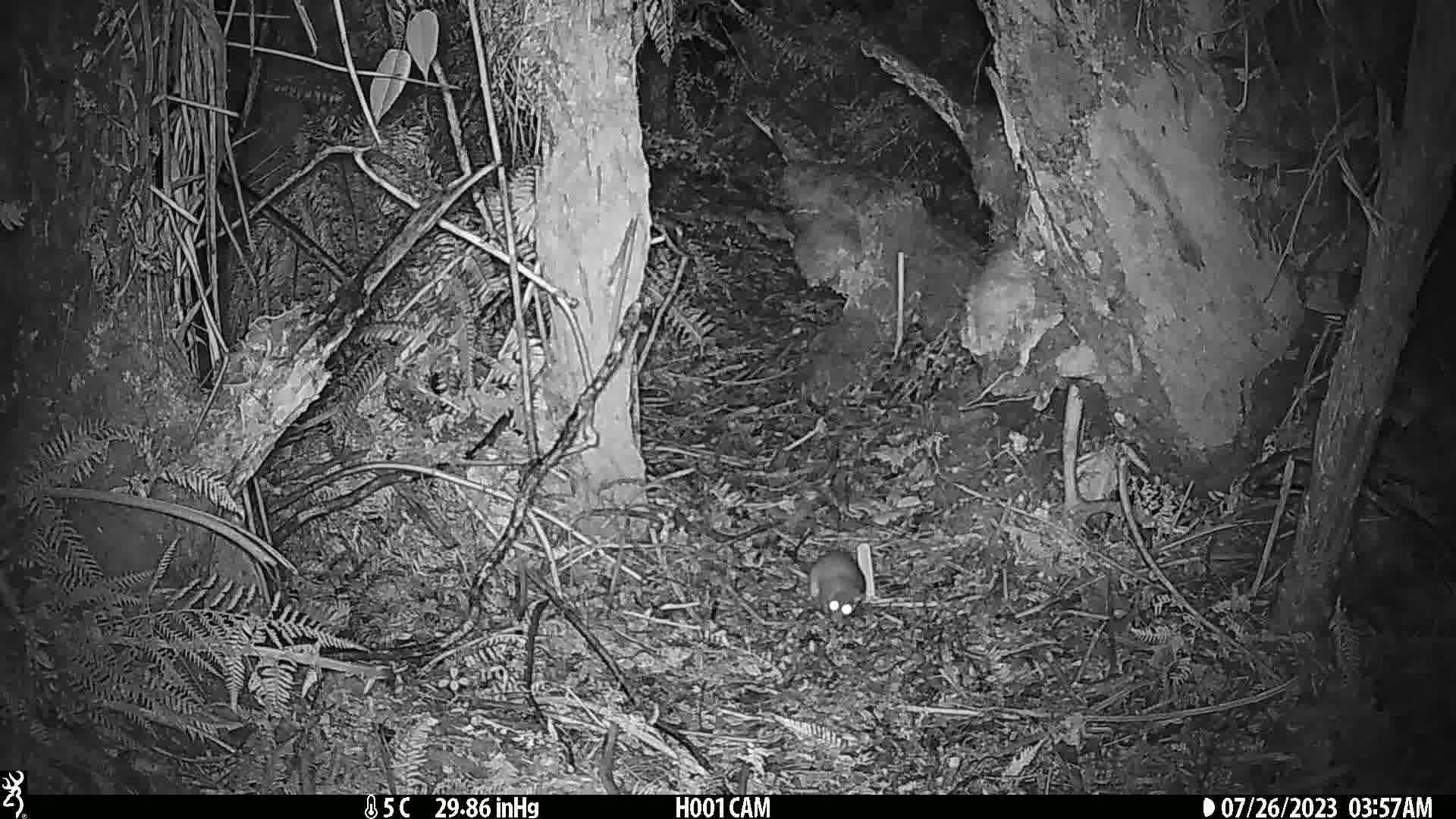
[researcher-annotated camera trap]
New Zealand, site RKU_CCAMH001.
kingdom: Animalia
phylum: Chordata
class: Mammalia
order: Rodentia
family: Muridae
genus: Rattus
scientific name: Rattus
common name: rat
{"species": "rat (Rattus)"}